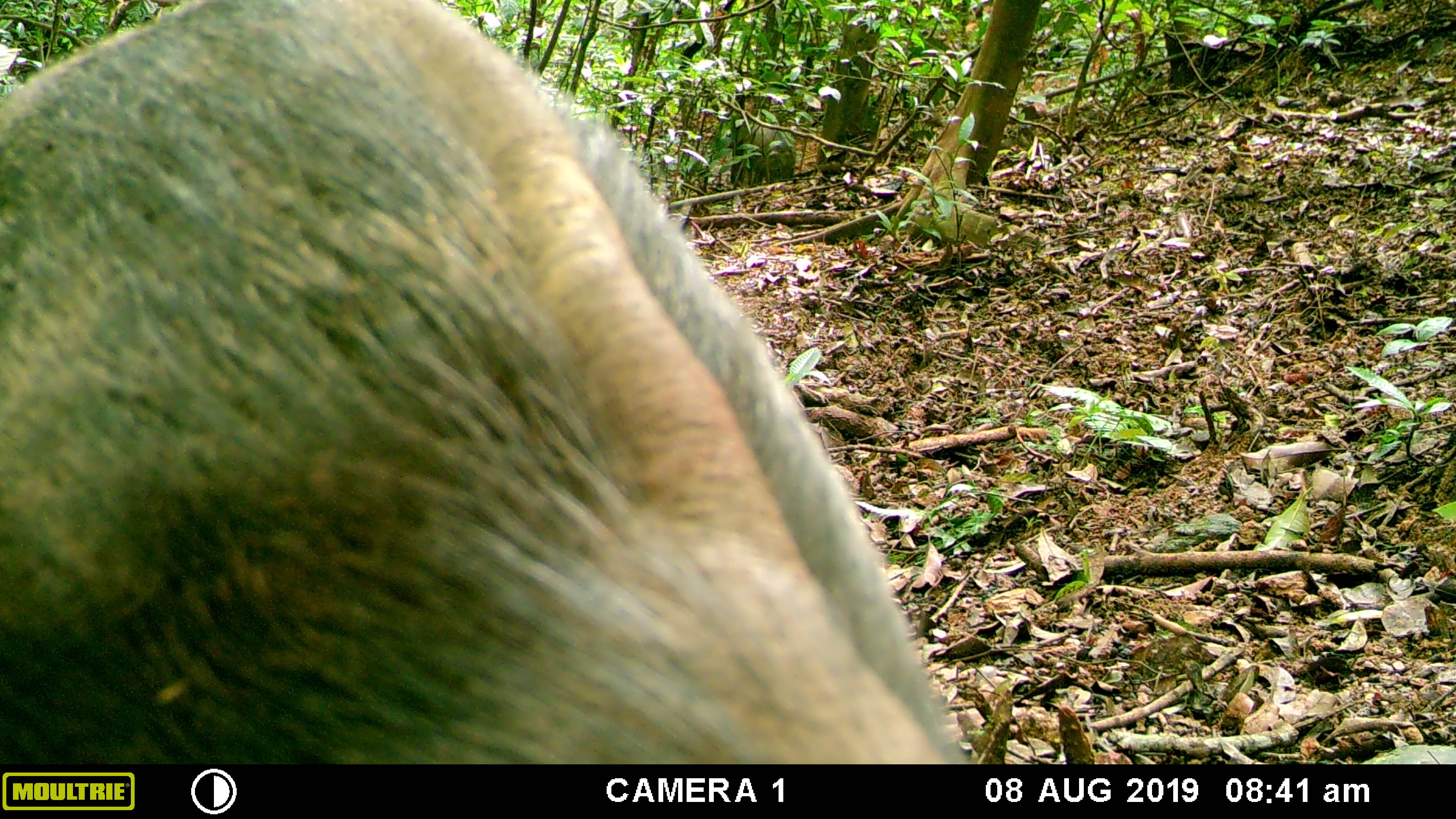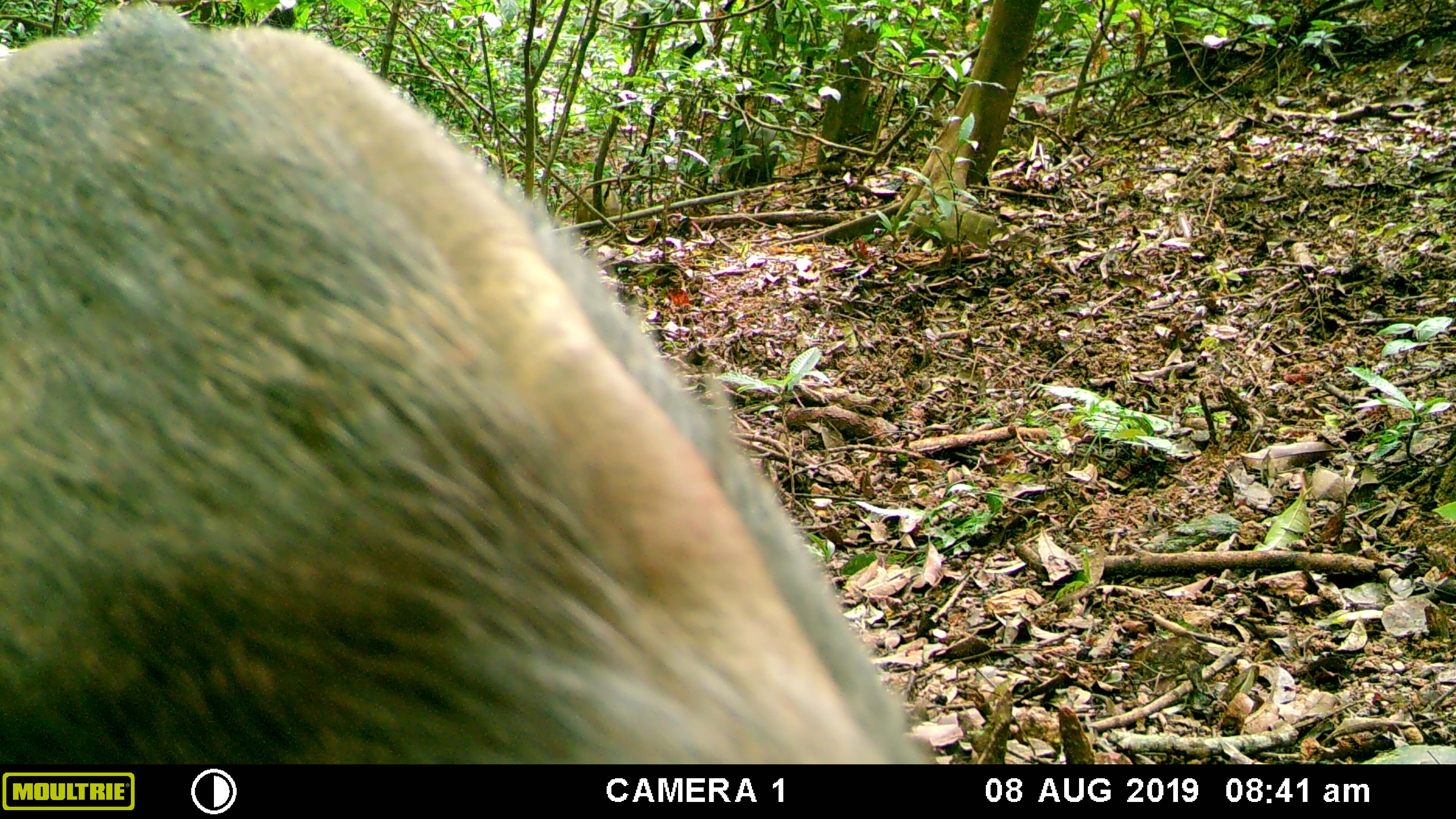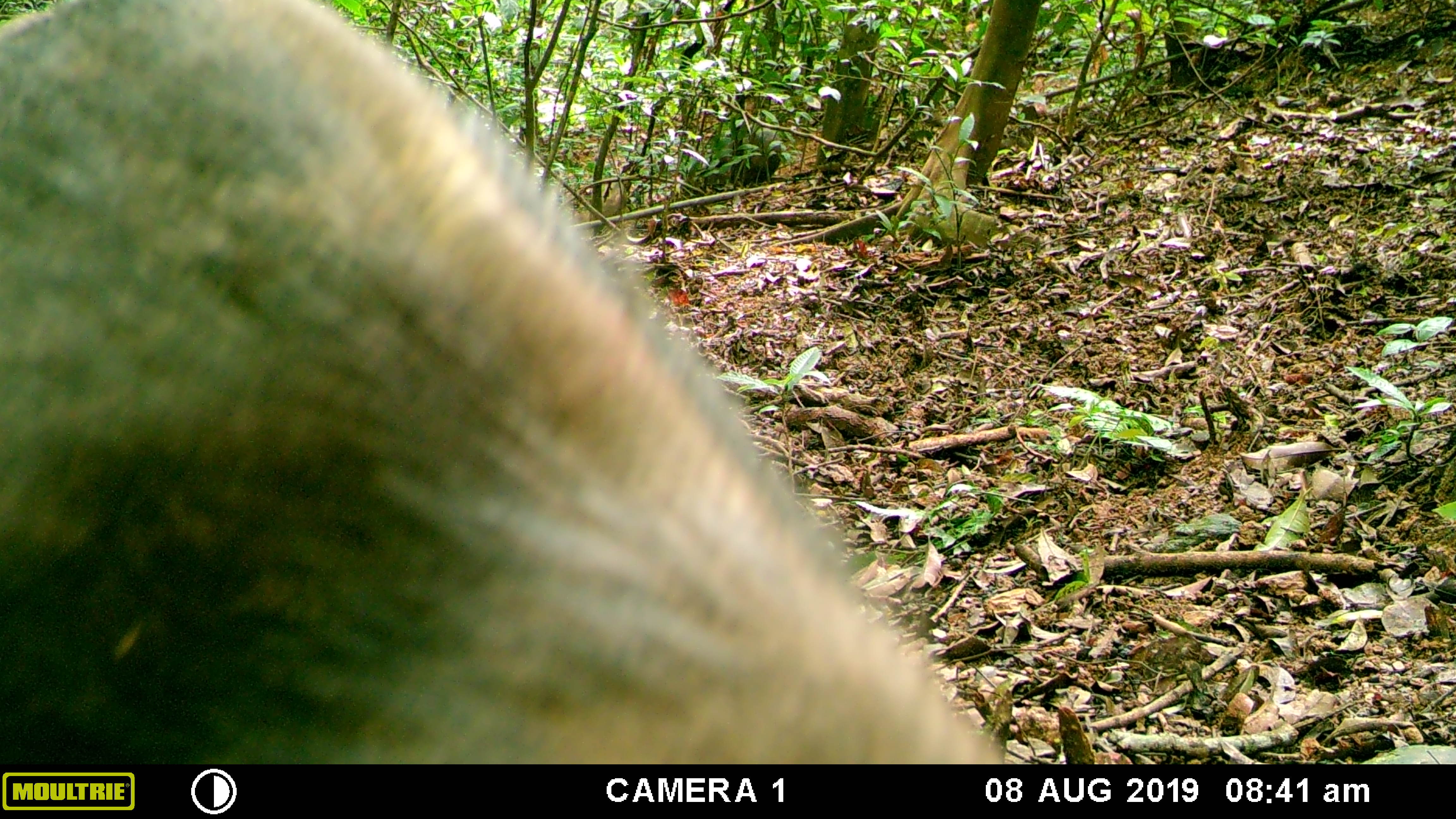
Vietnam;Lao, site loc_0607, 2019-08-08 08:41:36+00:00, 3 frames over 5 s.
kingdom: Animalia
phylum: Chordata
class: Mammalia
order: Artiodactyla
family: Suidae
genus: Sus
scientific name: Sus scrofa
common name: eurasian wild pig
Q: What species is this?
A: Eurasian wild pig (Sus scrofa).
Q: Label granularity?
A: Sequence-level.